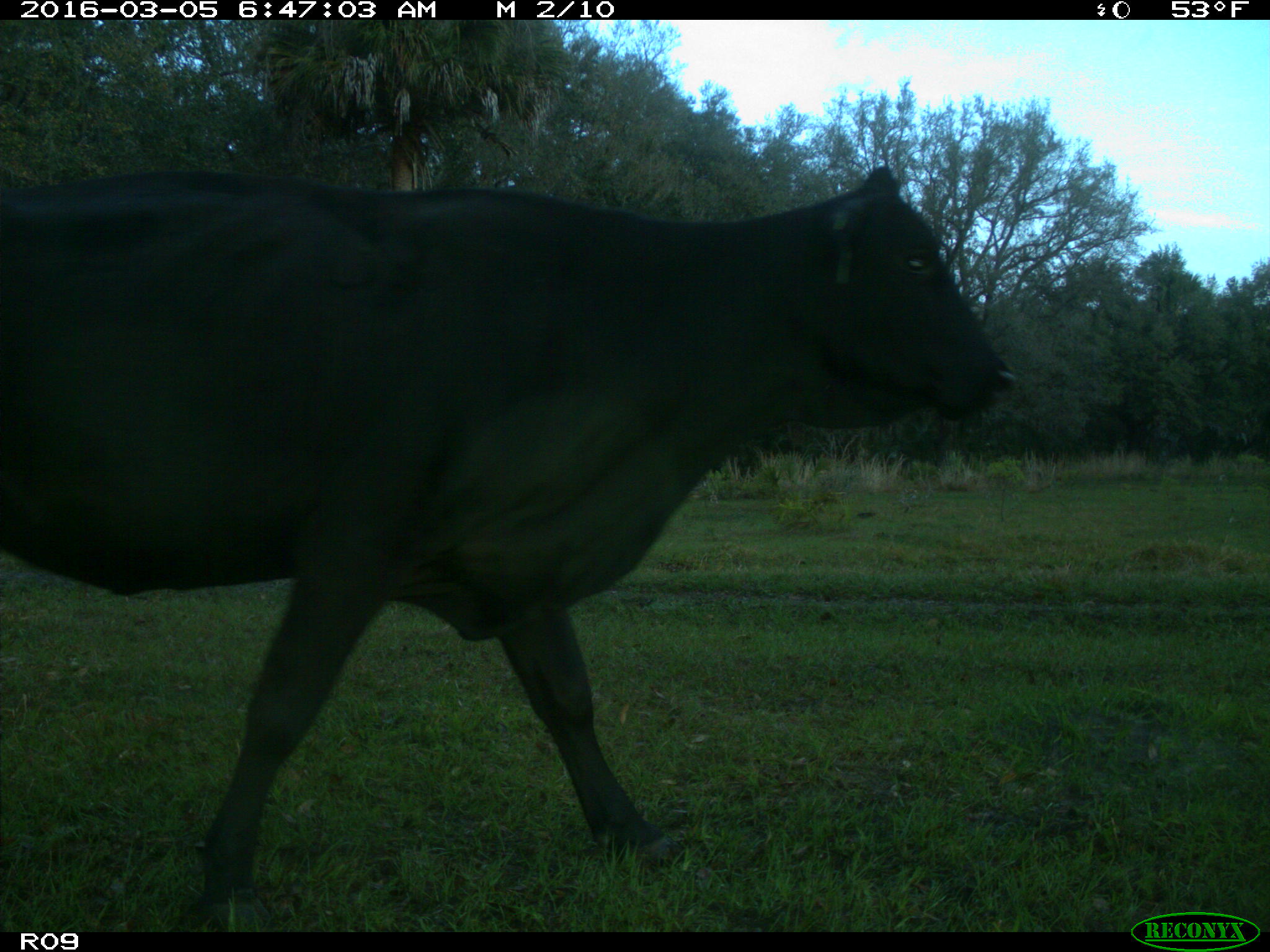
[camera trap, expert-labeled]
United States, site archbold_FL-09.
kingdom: Animalia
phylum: Chordata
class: Mammalia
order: Artiodactyla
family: Bovidae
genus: Bos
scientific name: Bos taurus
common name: domestic cow